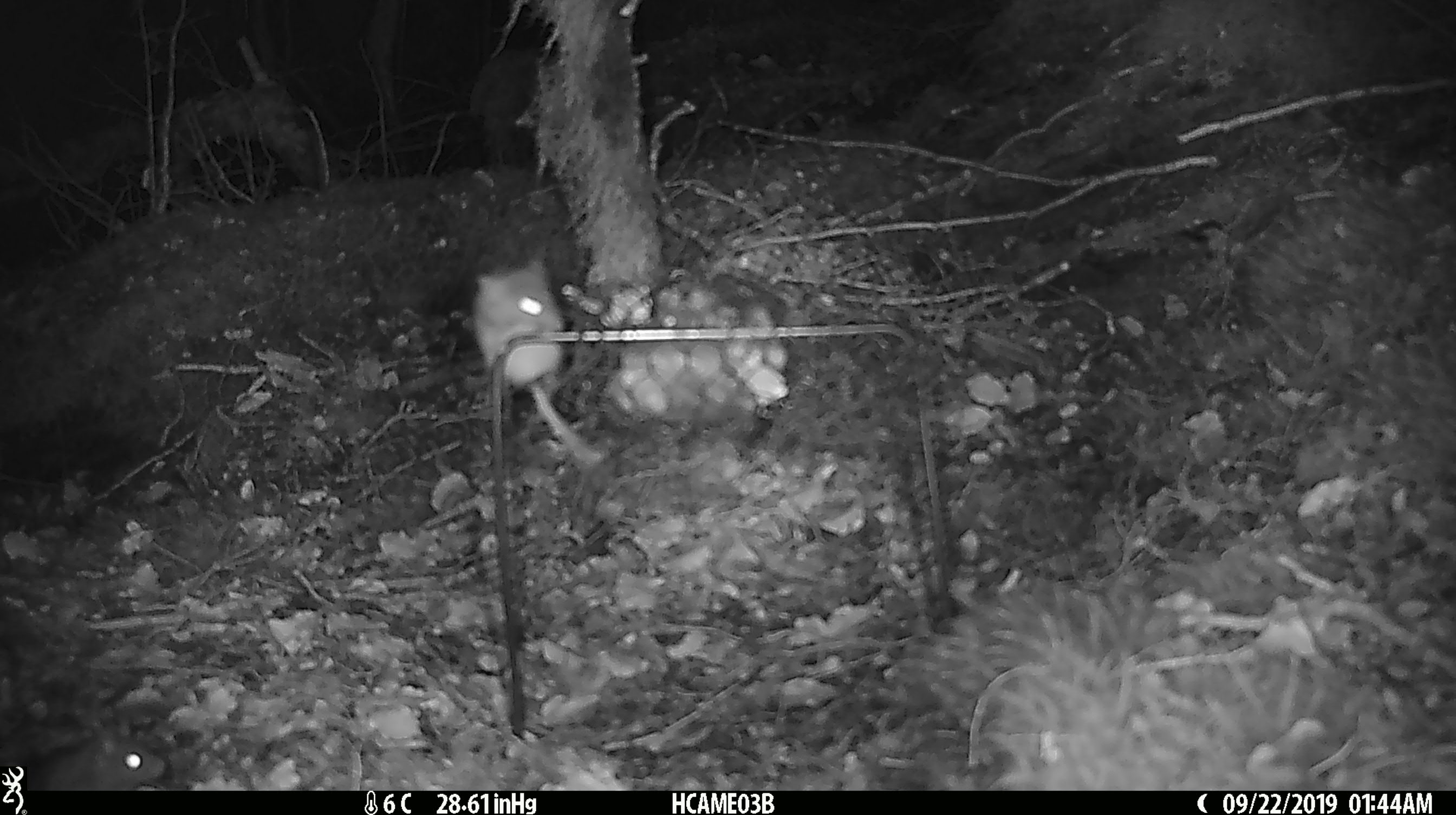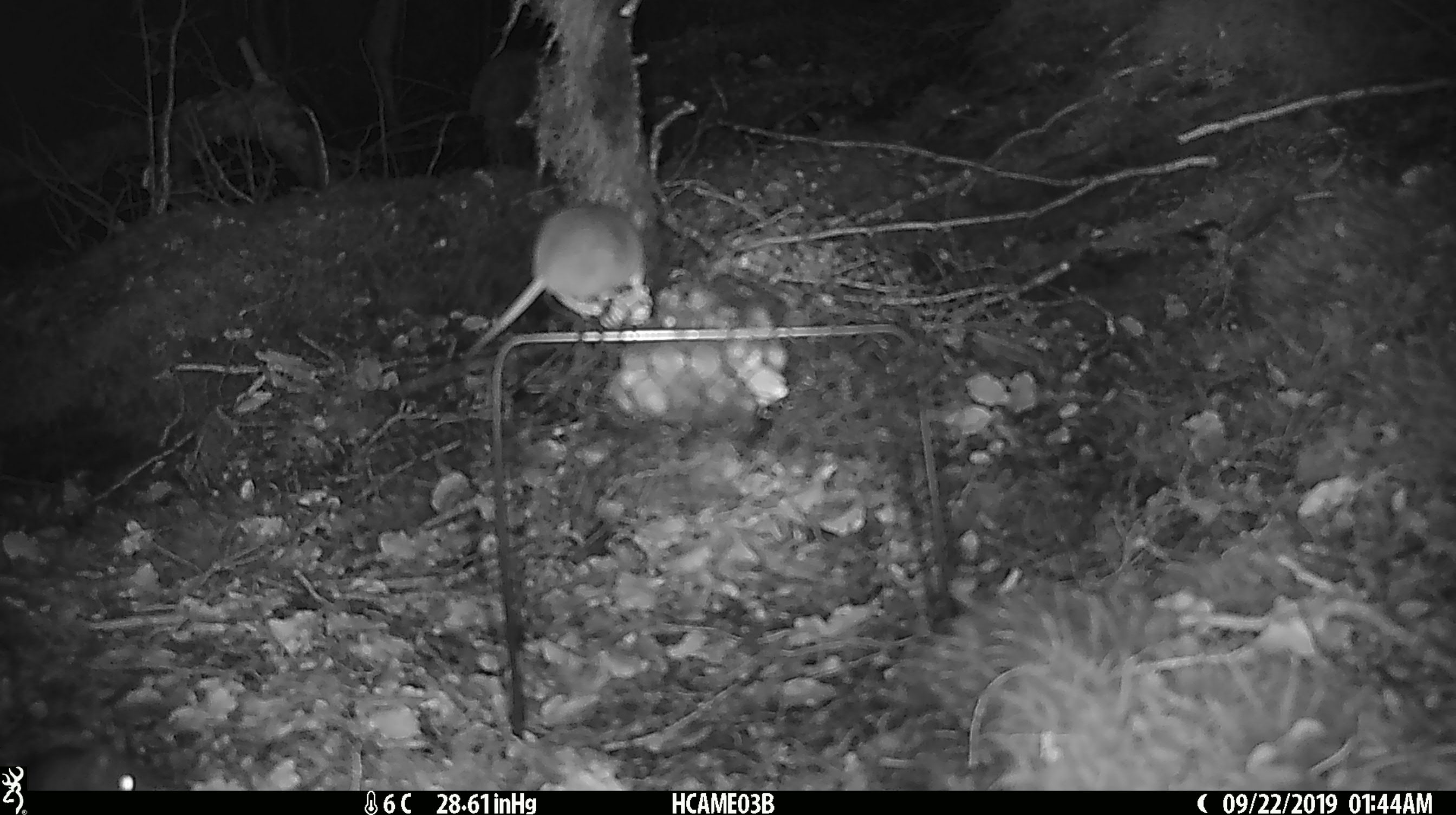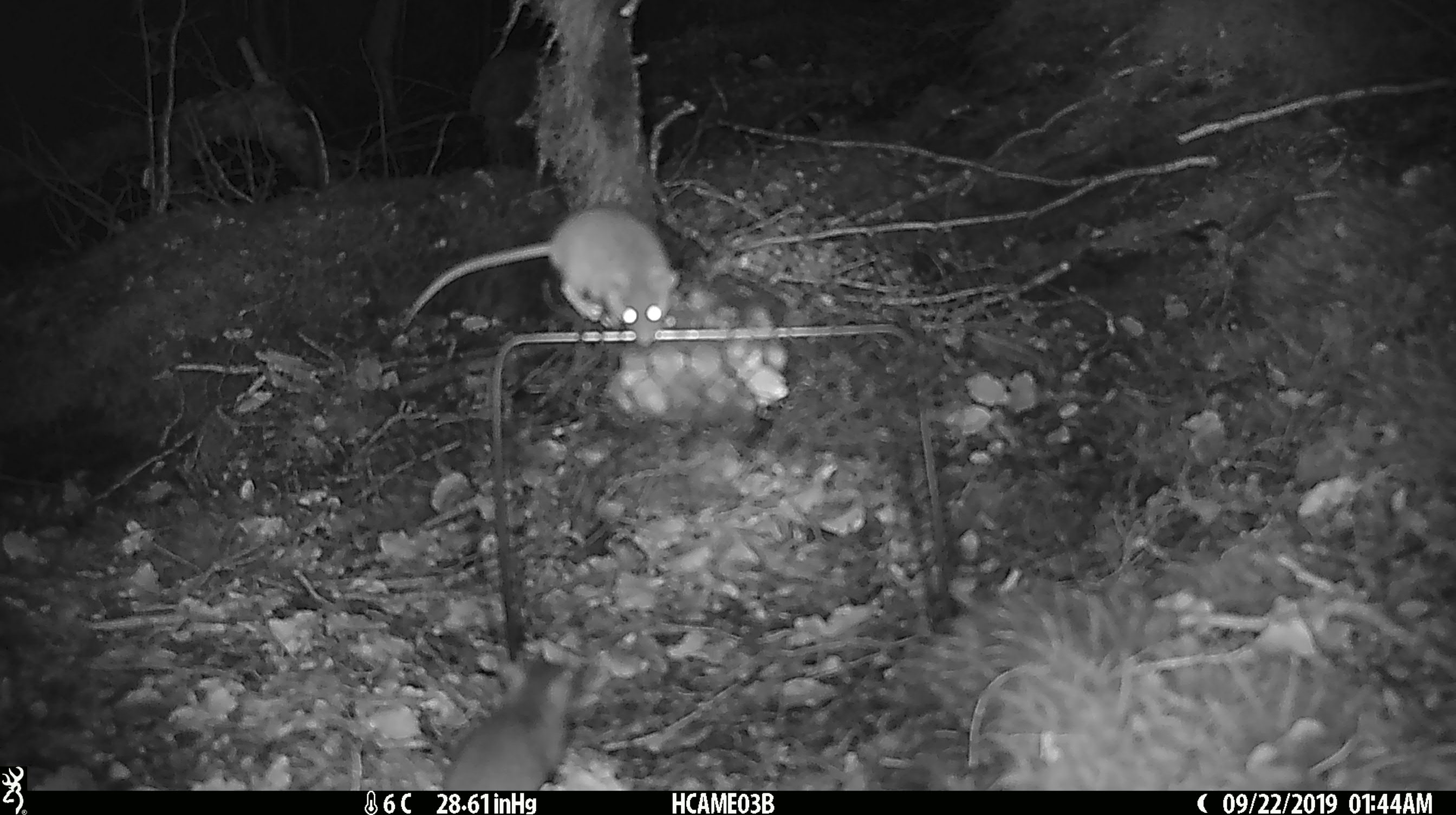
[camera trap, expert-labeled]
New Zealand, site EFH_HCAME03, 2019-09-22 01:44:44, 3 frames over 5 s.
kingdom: Animalia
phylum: Chordata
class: Mammalia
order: Rodentia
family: Muridae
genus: Mus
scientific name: Mus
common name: mouse